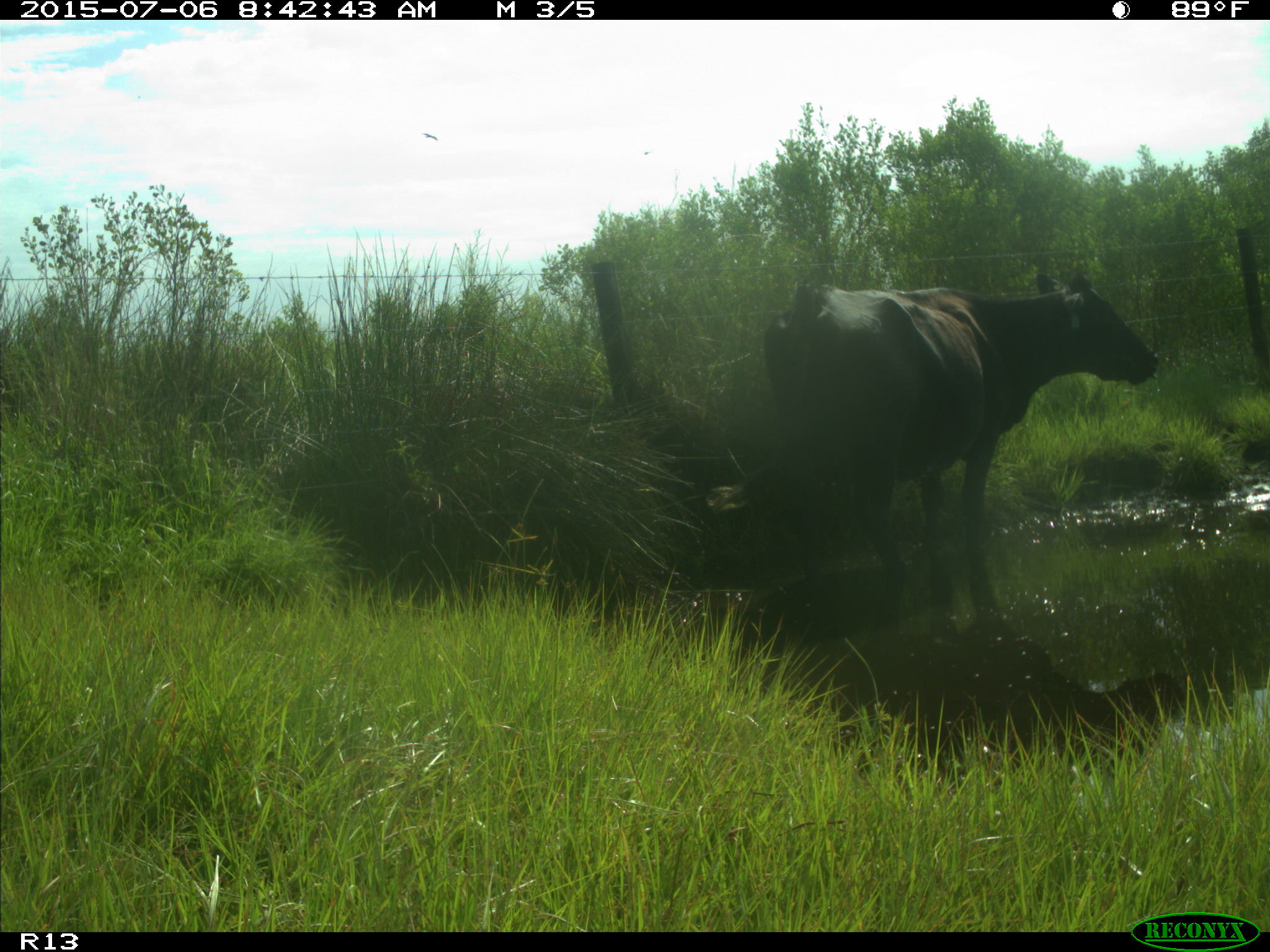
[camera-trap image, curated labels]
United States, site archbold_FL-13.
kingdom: Animalia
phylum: Chordata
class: Mammalia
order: Artiodactyla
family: Bovidae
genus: Bos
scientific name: Bos taurus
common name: domestic cow